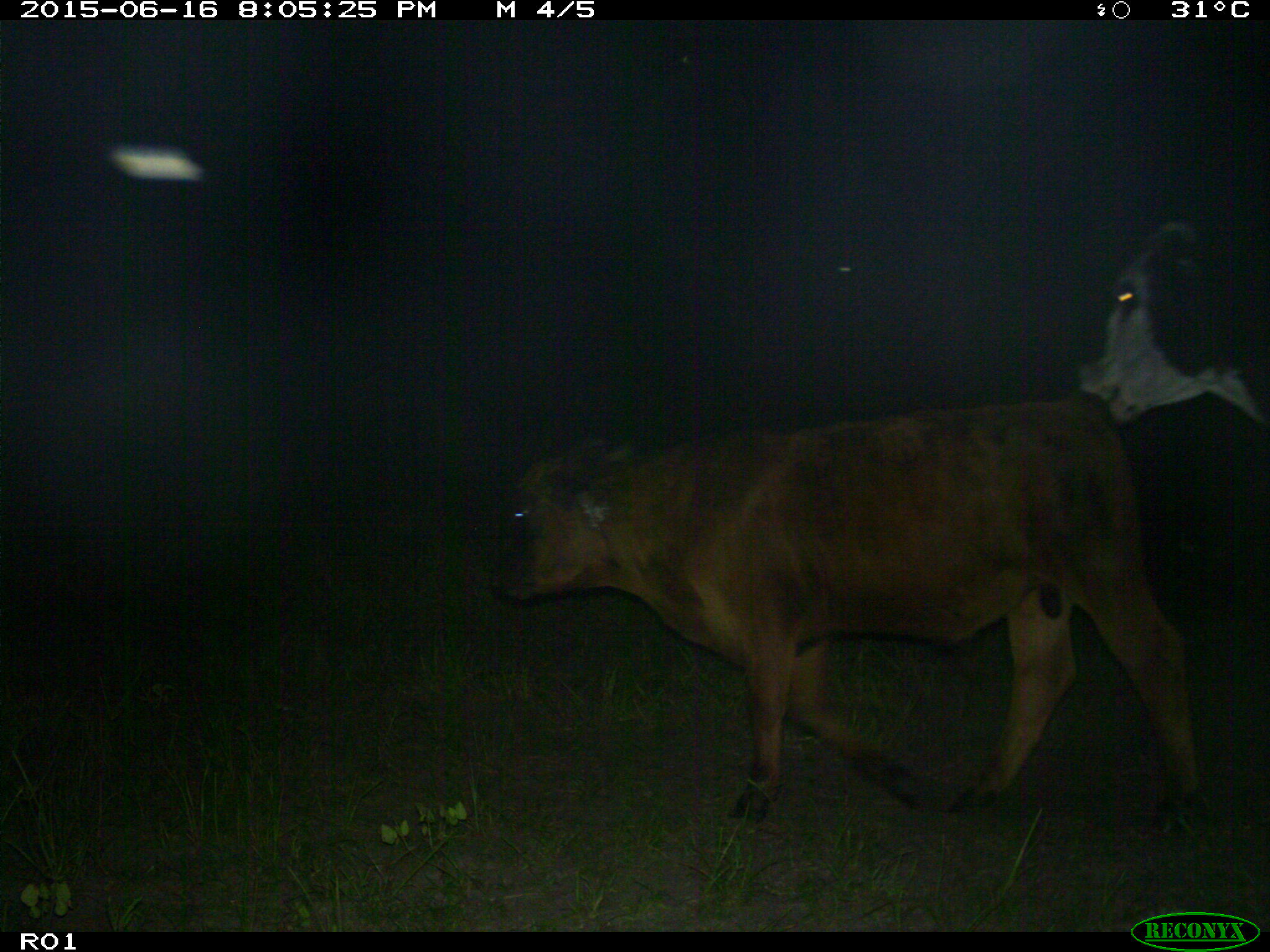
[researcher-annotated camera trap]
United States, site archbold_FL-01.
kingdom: Animalia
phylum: Chordata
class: Mammalia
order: Artiodactyla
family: Bovidae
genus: Bos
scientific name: Bos taurus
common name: domestic cow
Bos taurus (domestic cow).